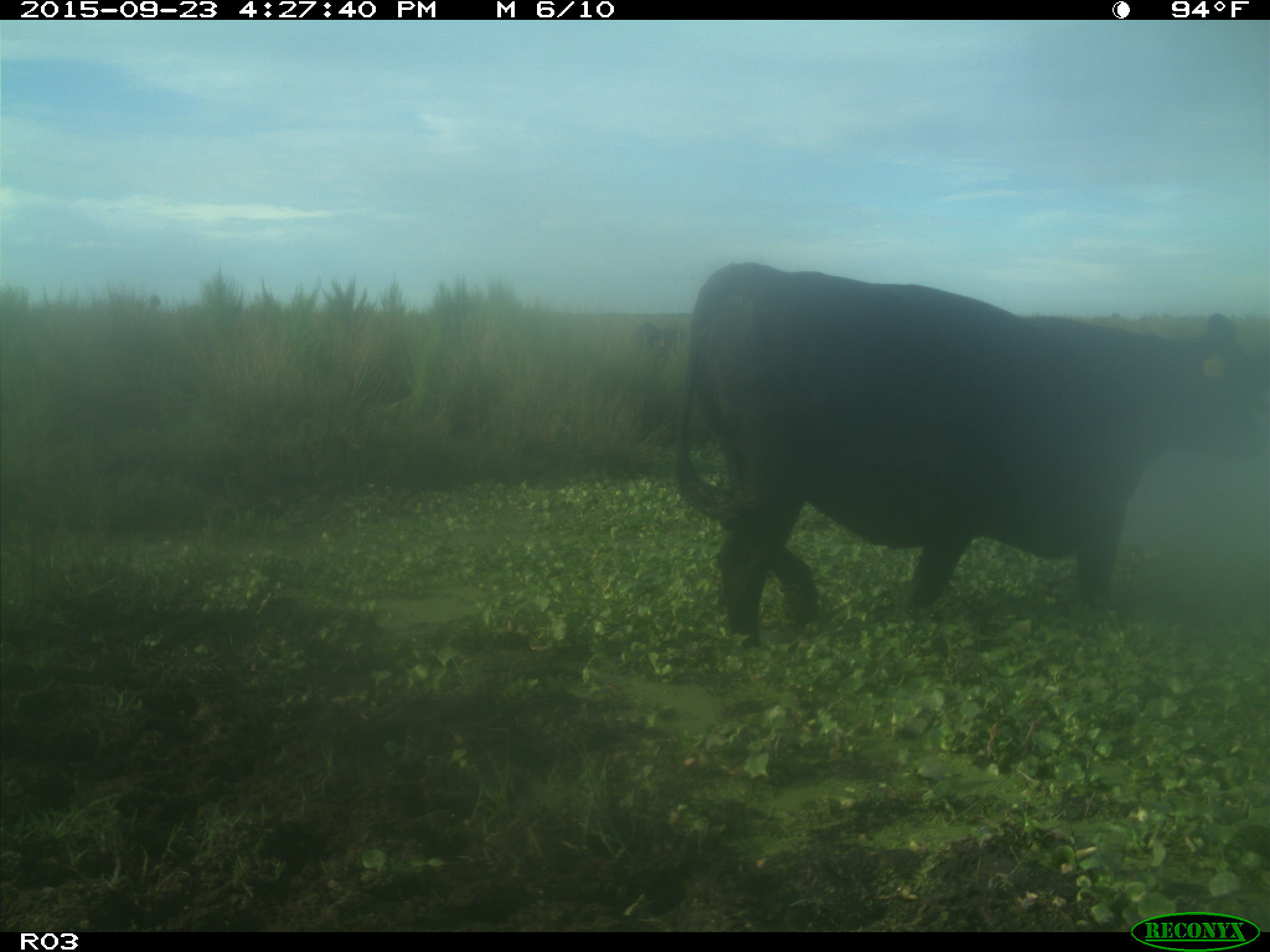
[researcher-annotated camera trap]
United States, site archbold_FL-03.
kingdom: Animalia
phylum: Chordata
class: Mammalia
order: Artiodactyla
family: Bovidae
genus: Bos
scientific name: Bos taurus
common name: domestic cow